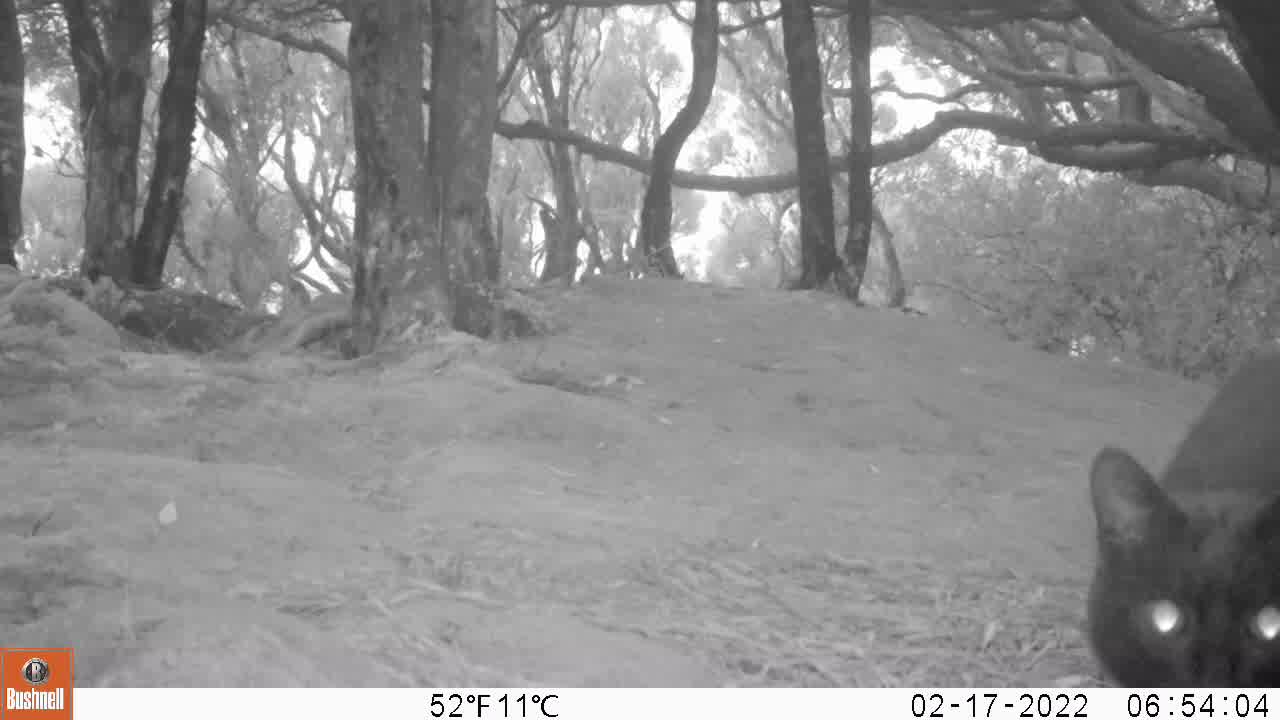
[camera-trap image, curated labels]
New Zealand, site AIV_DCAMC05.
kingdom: Animalia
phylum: Chordata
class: Mammalia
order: Carnivora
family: Felidae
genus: Felis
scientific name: Felis catus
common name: domestic cat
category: cat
Cat (domestic cat) (Felis catus).